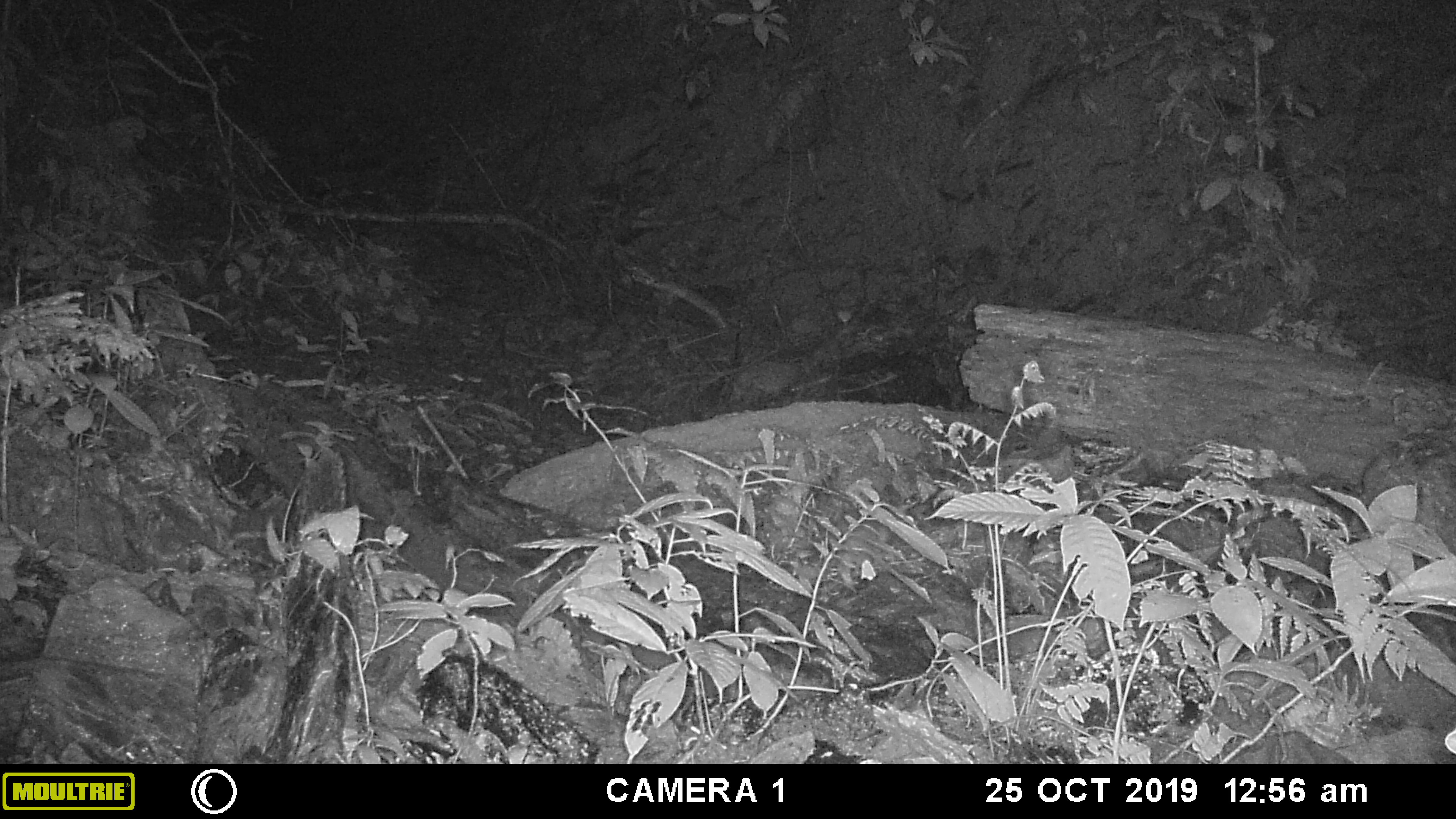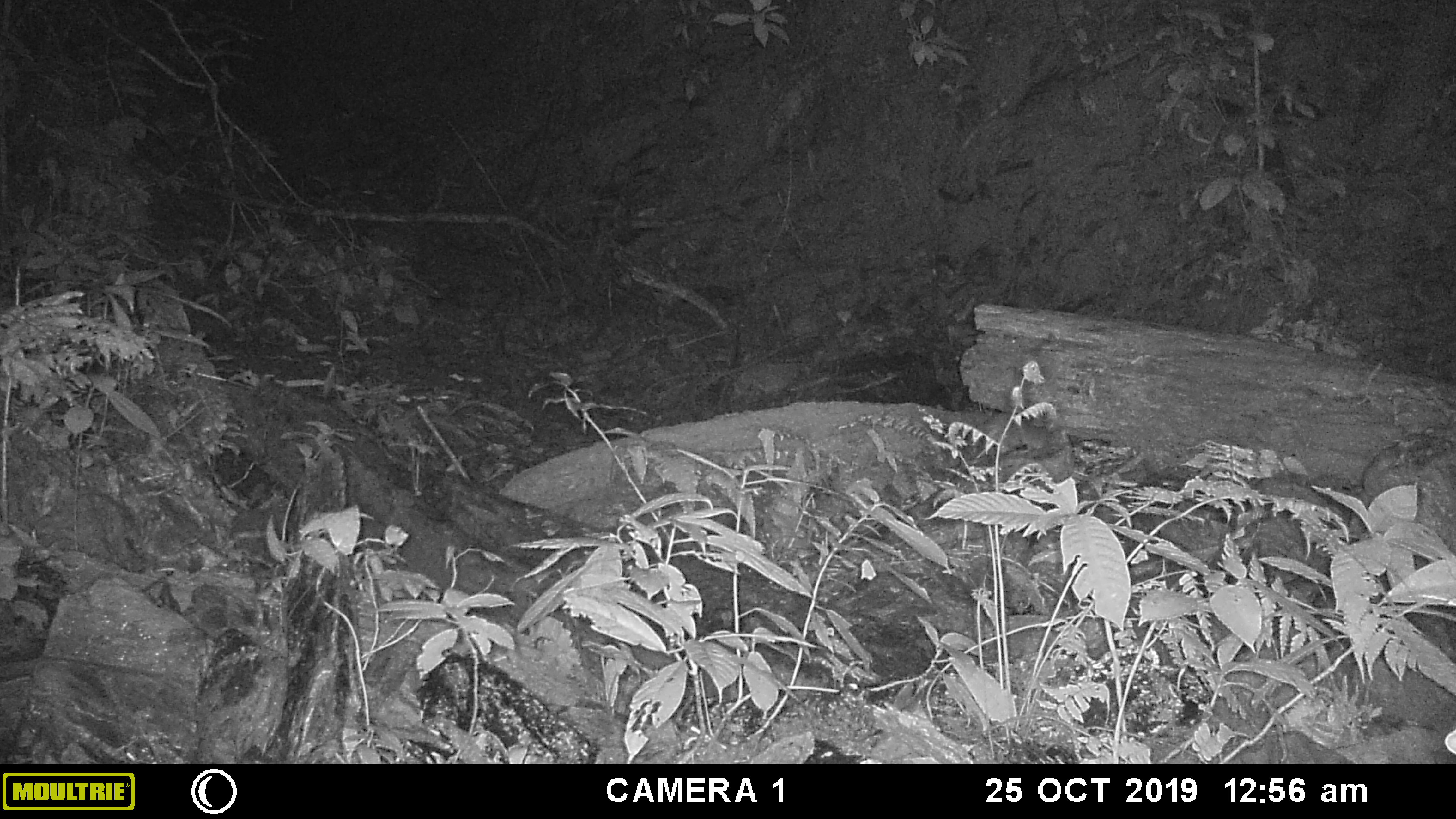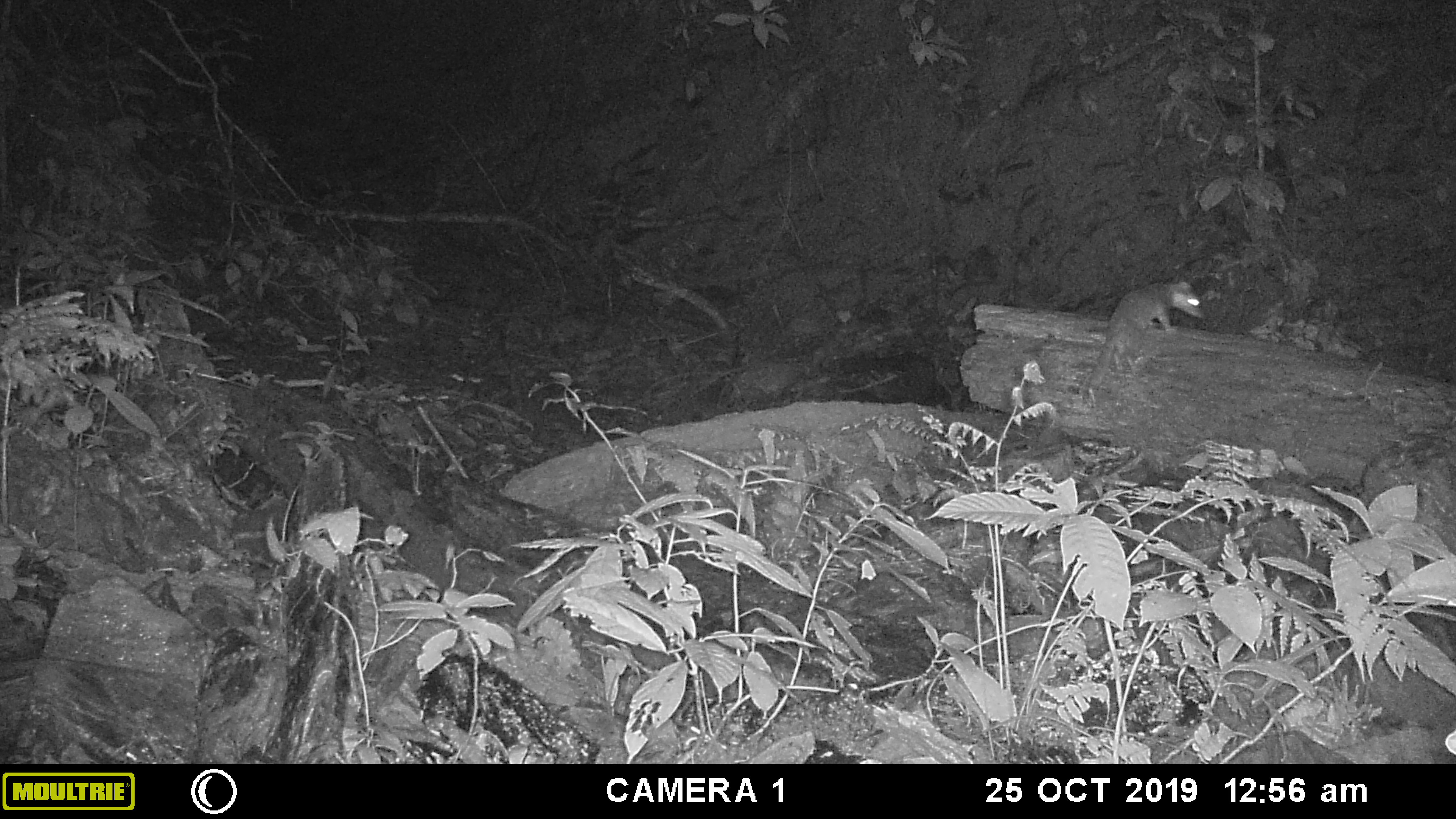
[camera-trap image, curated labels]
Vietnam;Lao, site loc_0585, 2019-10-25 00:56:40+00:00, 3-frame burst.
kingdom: Animalia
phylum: Chordata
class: Mammalia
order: Carnivora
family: Mustelidae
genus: Melogale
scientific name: Melogale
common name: ferret badger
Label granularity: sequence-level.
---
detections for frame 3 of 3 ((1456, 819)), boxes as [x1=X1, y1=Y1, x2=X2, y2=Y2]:
ferret badger: [x1=1088, y1=280, x2=1206, y2=390]